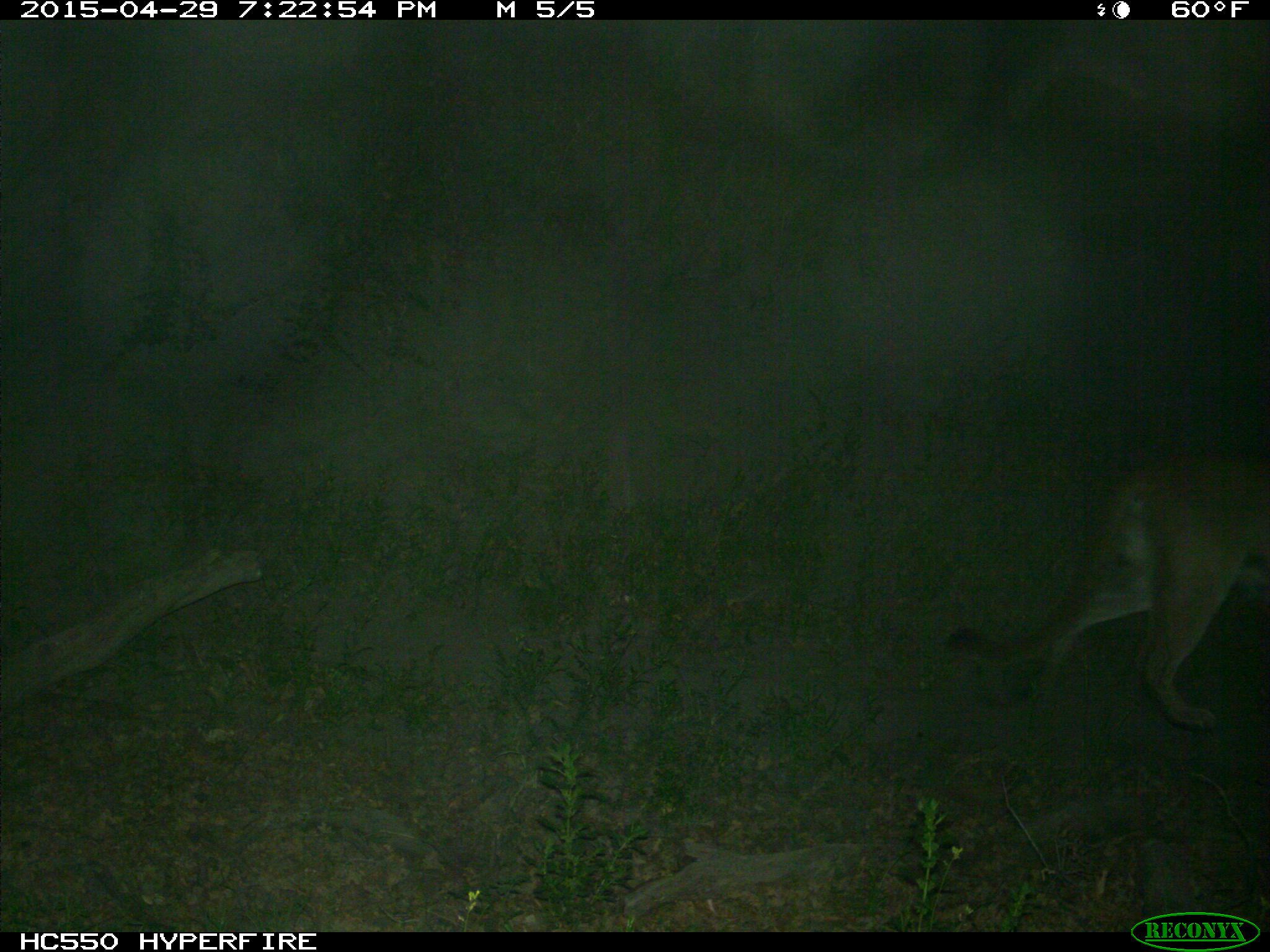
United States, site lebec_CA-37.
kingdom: Animalia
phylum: Chordata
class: Mammalia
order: Carnivora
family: Felidae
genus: Puma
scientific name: Puma concolor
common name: mountain lion